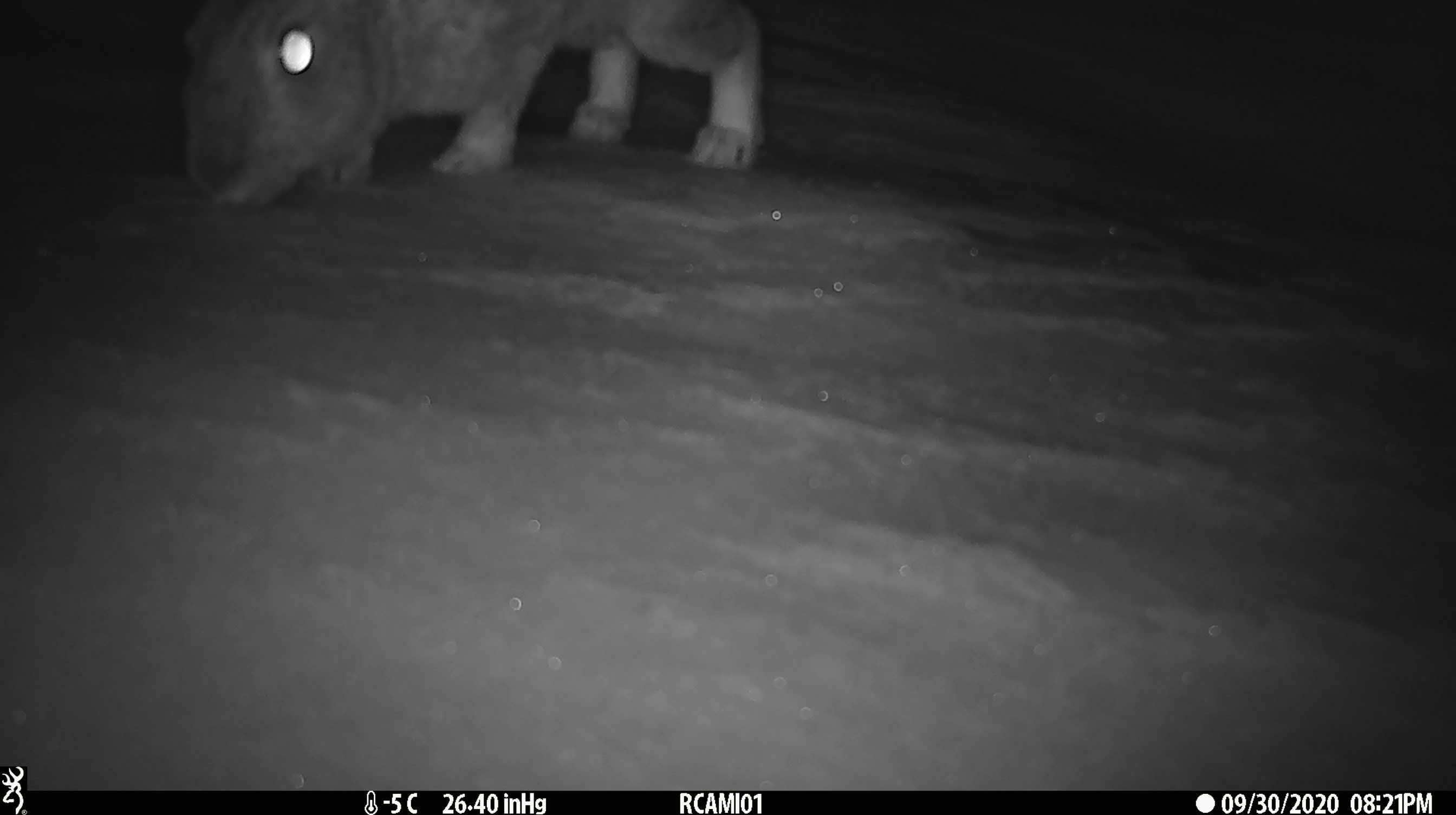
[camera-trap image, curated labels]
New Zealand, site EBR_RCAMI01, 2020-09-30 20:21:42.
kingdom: Animalia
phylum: Chordata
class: Mammalia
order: Lagomorpha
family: Leporidae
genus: Lepus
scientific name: Lepus europaeus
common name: brown hare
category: hare